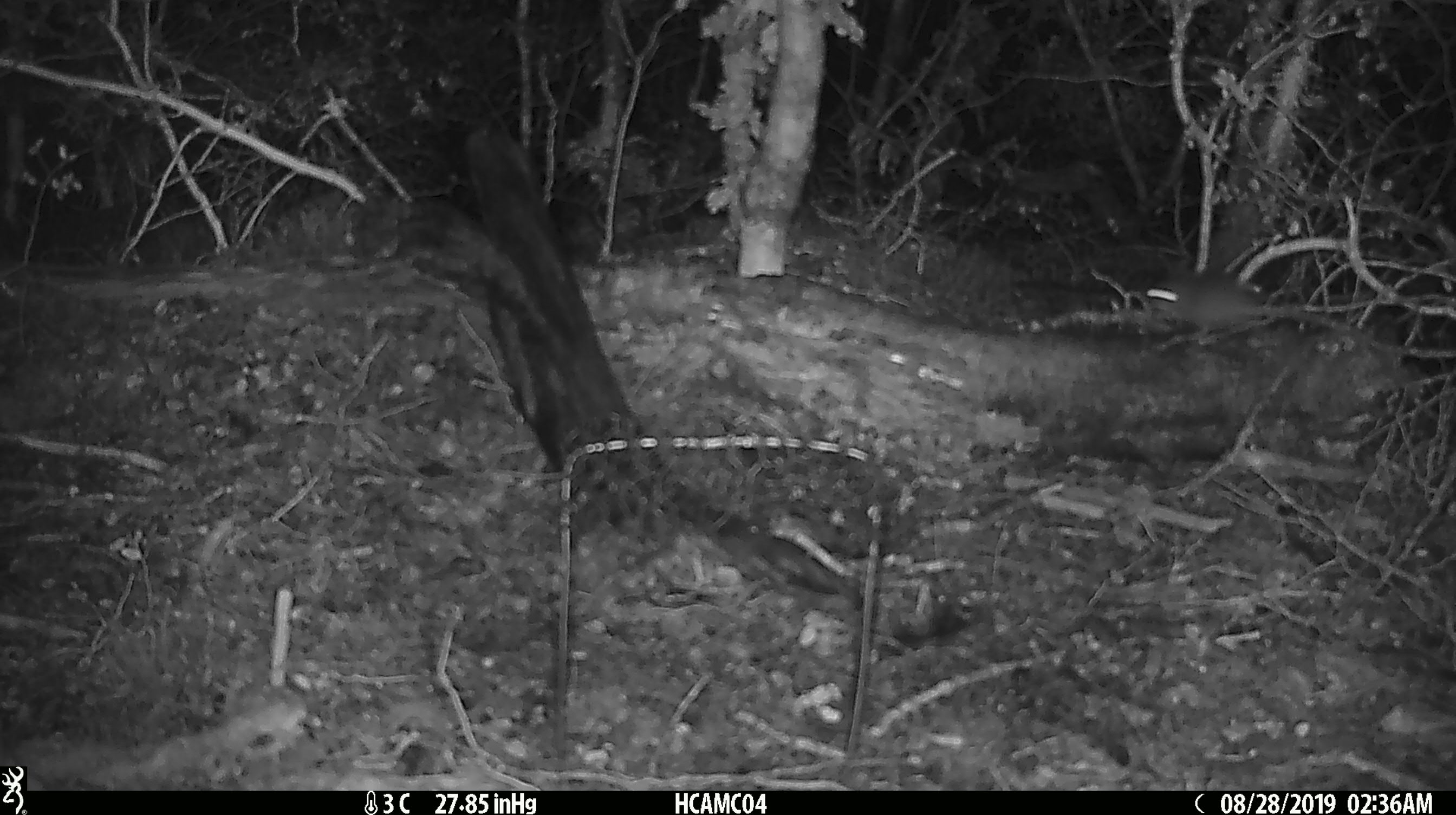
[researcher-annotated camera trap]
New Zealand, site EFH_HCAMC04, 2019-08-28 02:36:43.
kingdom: Animalia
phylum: Chordata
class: Mammalia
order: Rodentia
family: Muridae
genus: Mus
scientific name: Mus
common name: mouse